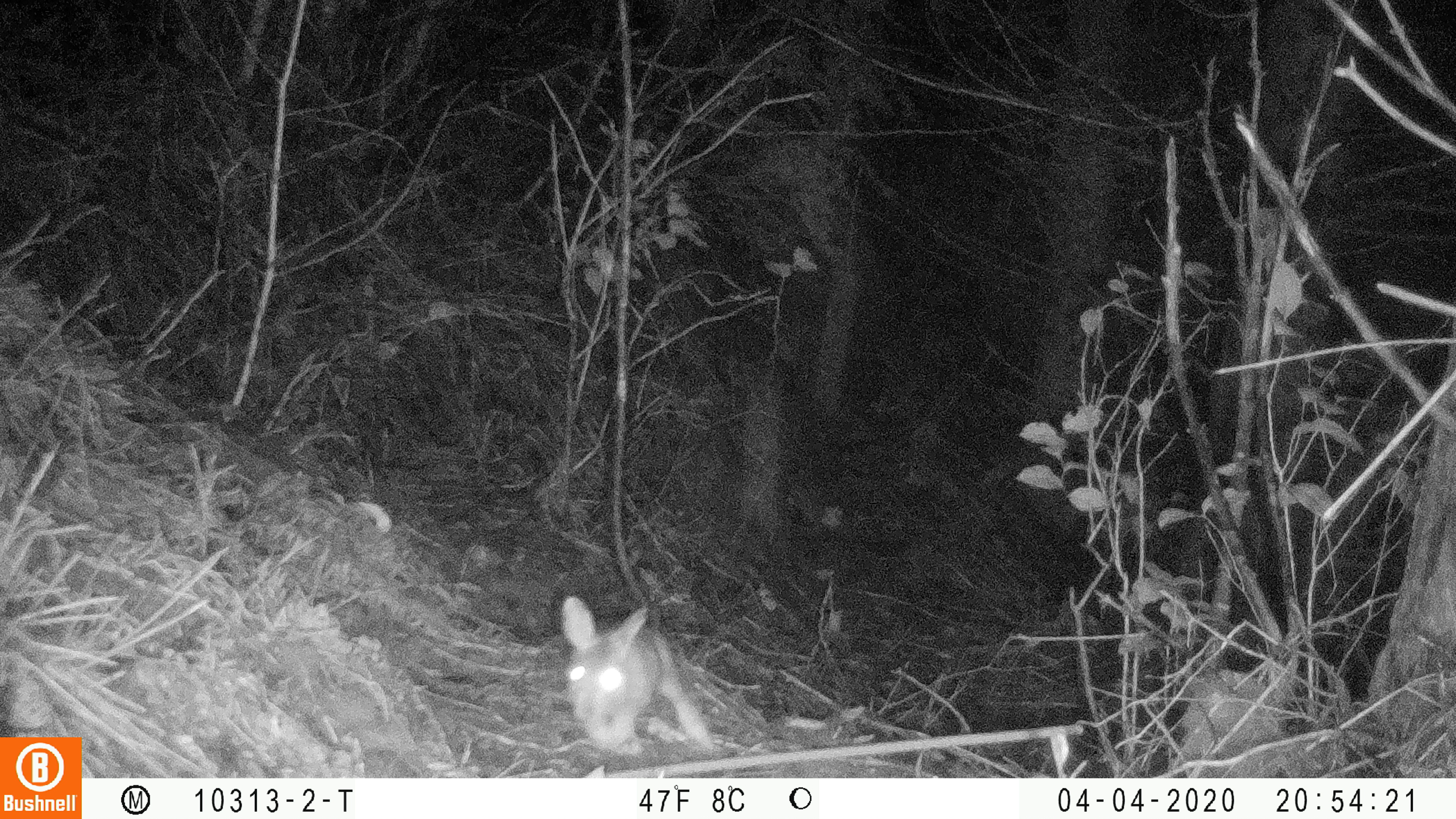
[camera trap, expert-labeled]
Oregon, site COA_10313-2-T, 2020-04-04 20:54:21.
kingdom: Animalia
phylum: Chordata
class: Mammalia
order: Lagomorpha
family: Leporidae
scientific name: Leporidae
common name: hares and rabbits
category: leporidae family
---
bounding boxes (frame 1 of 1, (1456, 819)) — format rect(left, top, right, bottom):
leporidae family: rect(555, 592, 715, 753)